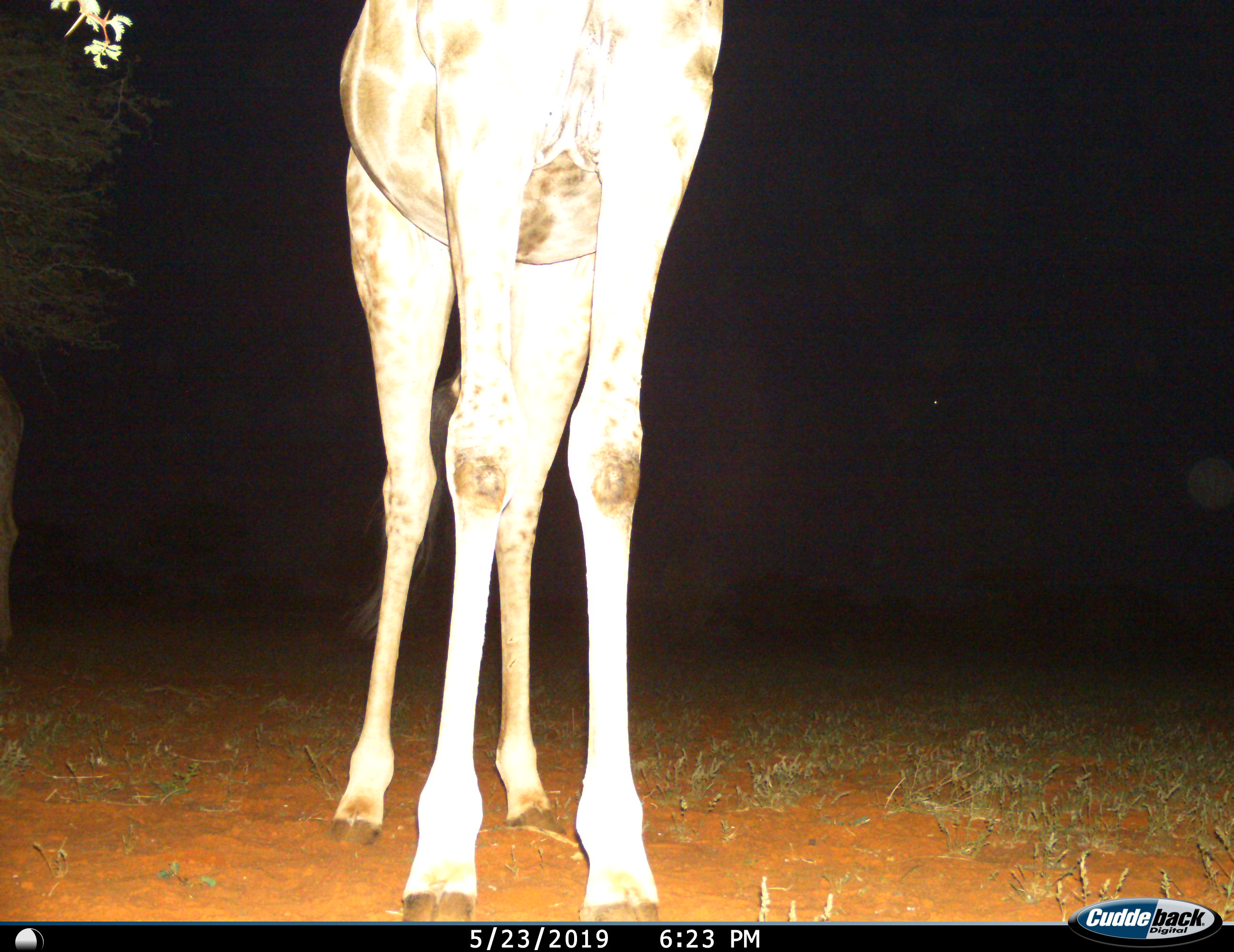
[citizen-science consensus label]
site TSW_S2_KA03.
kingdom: Animalia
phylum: Chordata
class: Mammalia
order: Artiodactyla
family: Giraffidae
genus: Giraffa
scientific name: Giraffa camelopardalis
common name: giraffe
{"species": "giraffe (Giraffa camelopardalis)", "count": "1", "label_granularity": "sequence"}